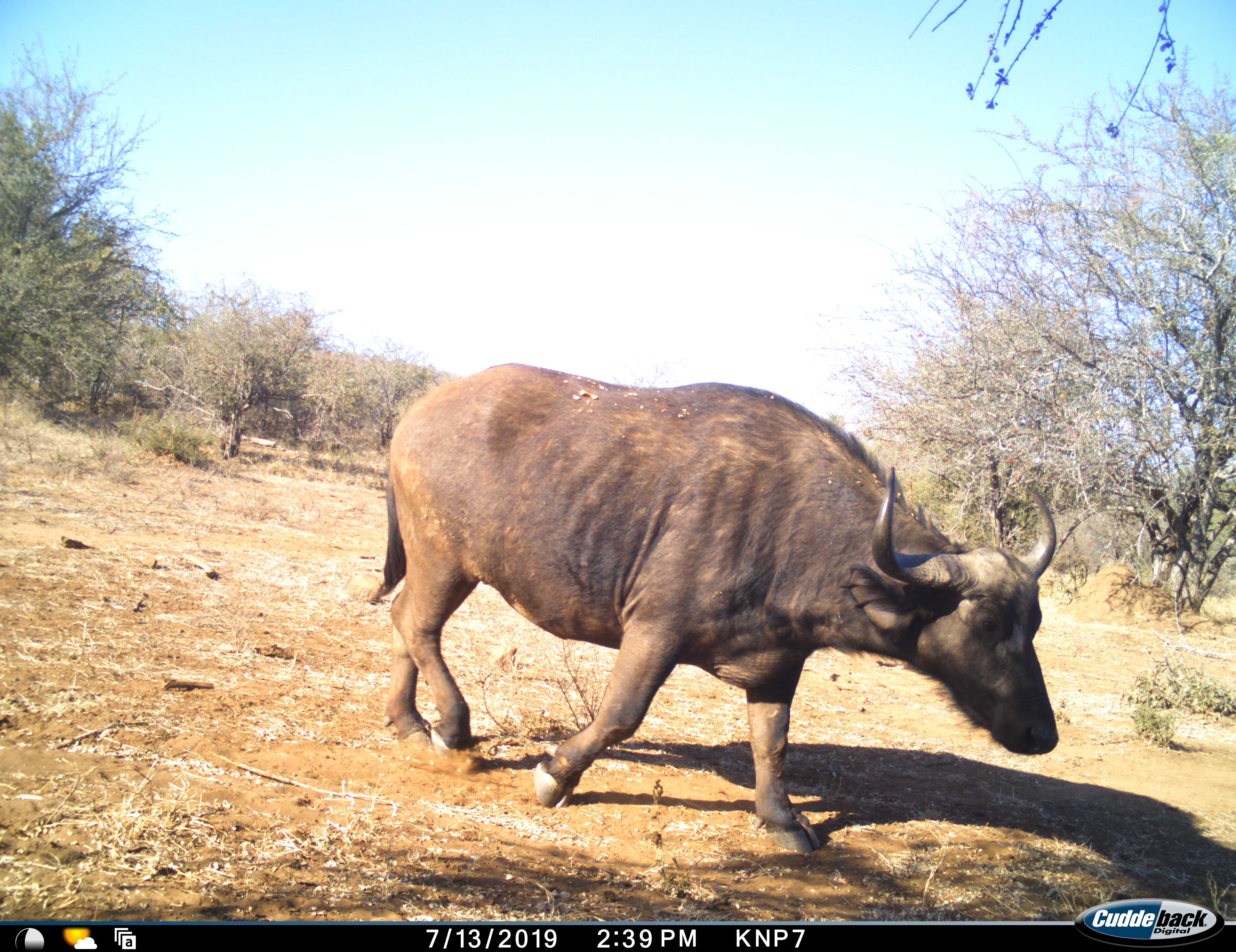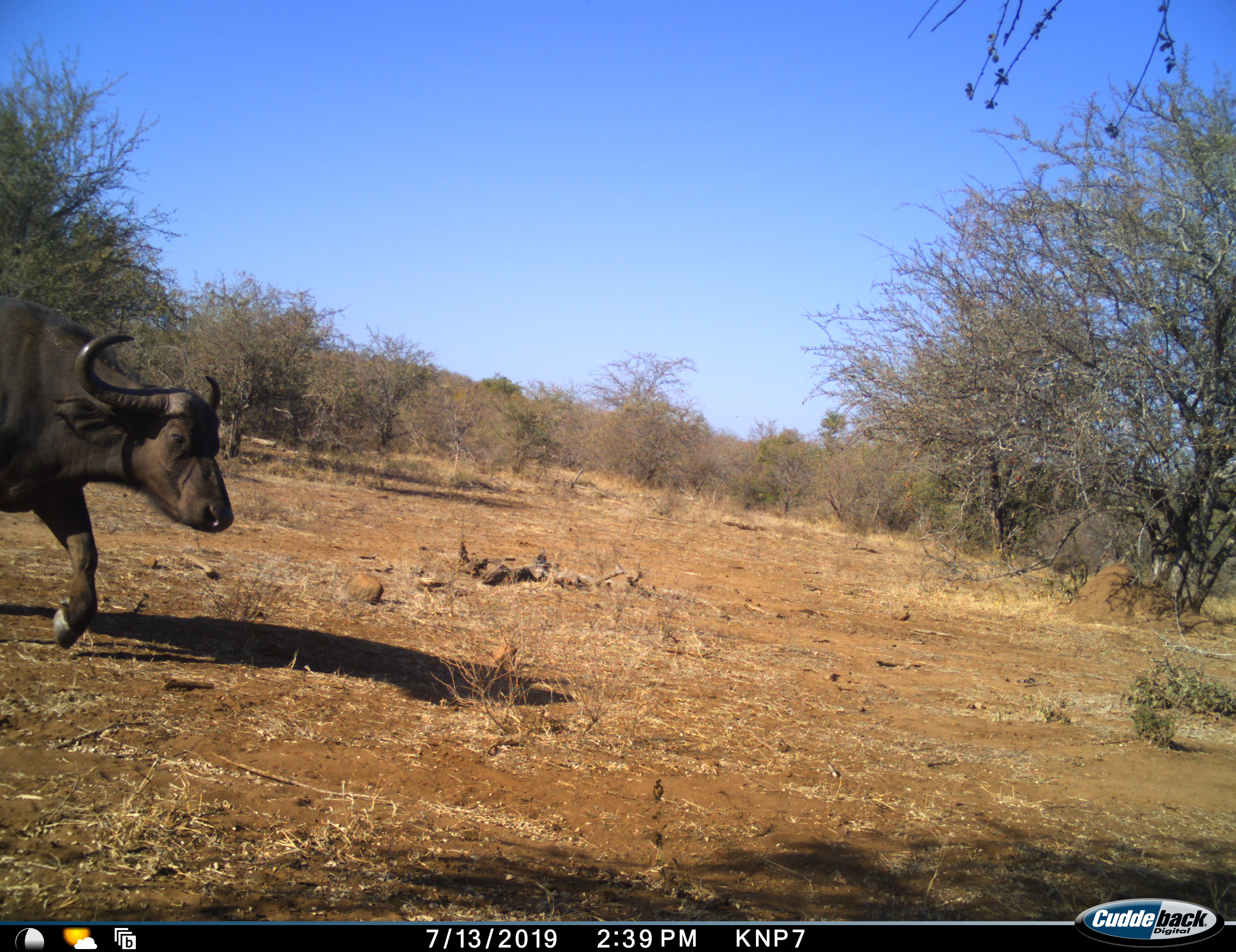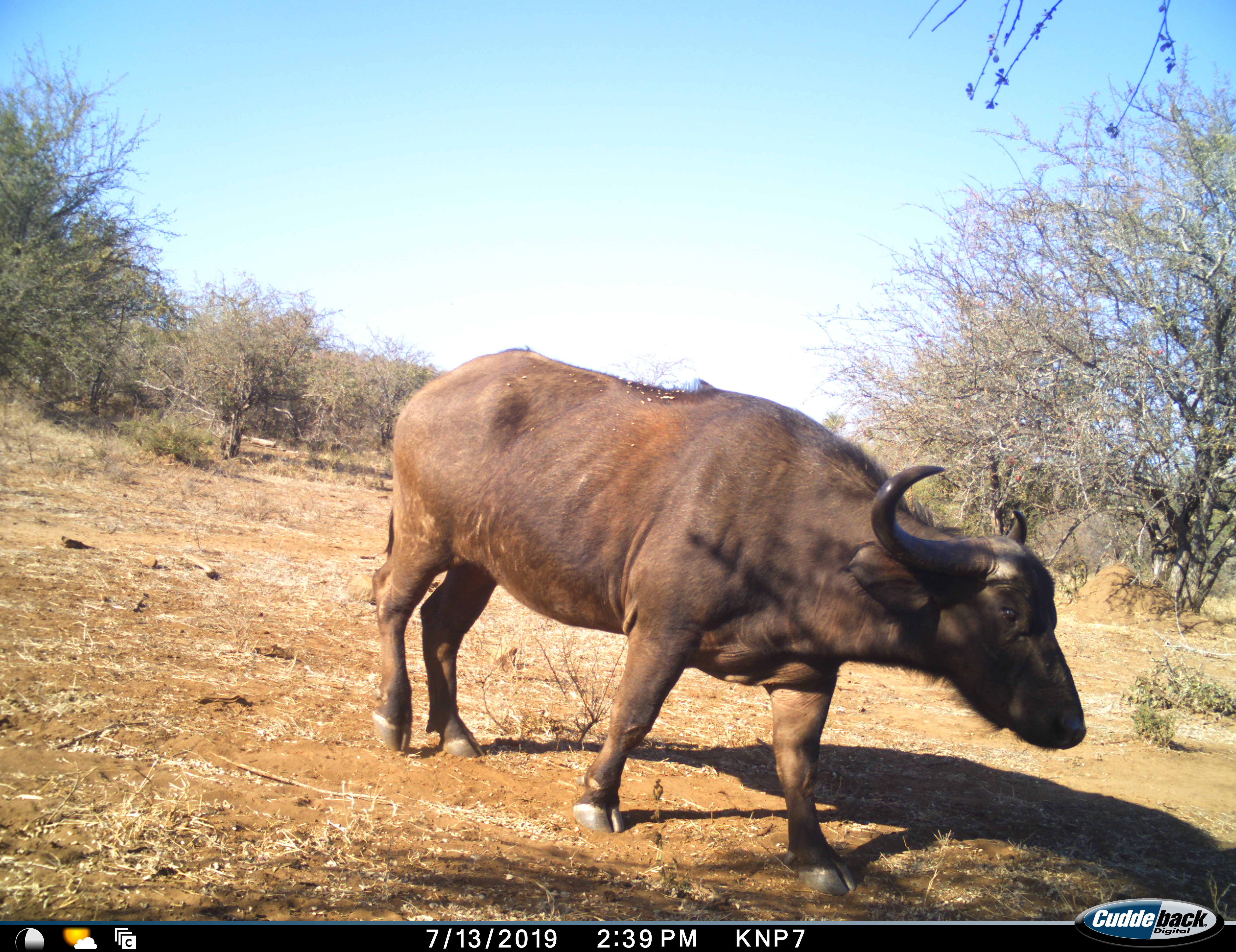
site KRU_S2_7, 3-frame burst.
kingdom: Animalia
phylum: Chordata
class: Mammalia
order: Artiodactyla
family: Bovidae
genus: Syncerus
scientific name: Syncerus caffer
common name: african buffalo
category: buffalo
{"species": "buffalo (african buffalo) (Syncerus caffer)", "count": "1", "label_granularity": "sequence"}